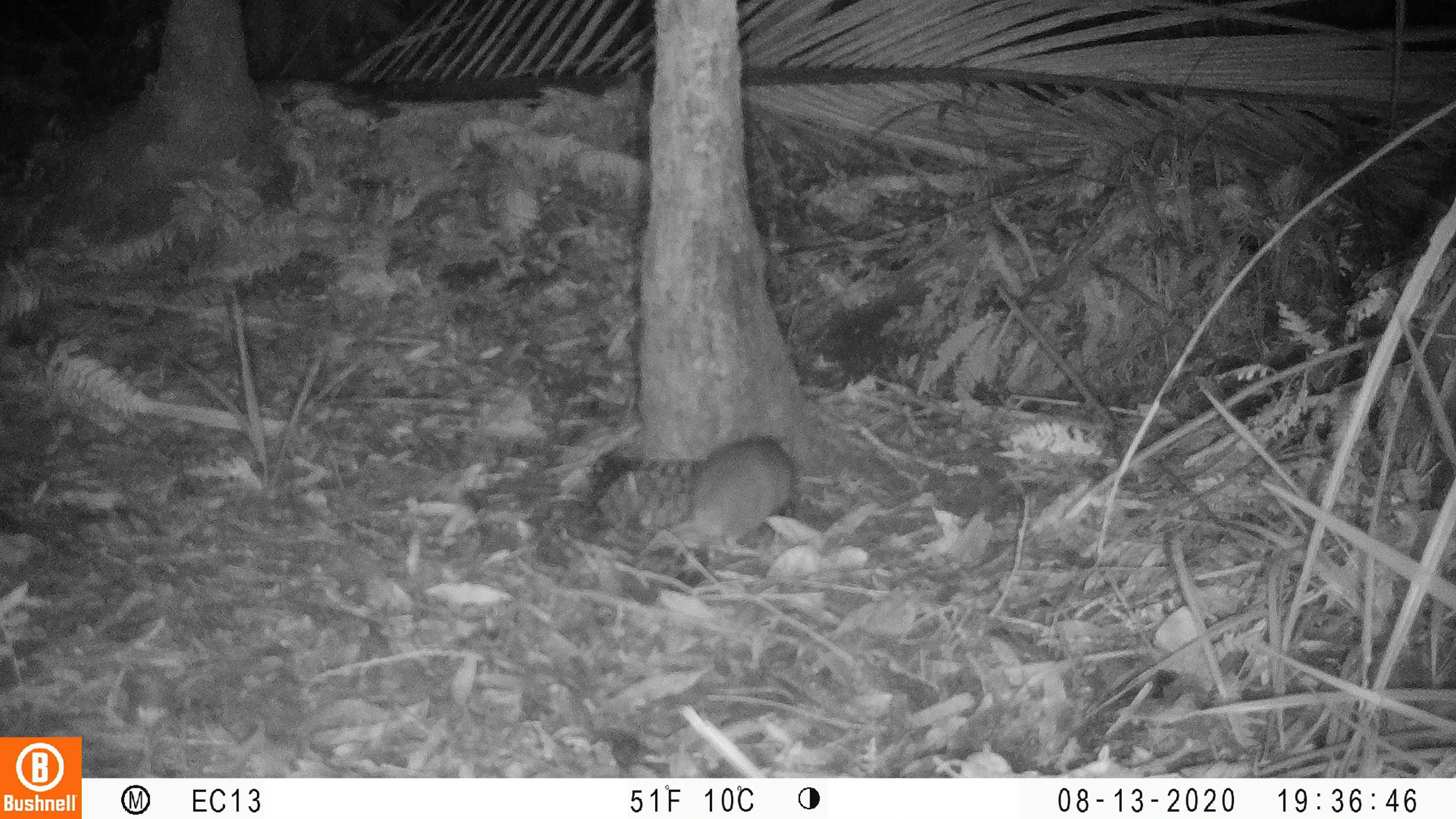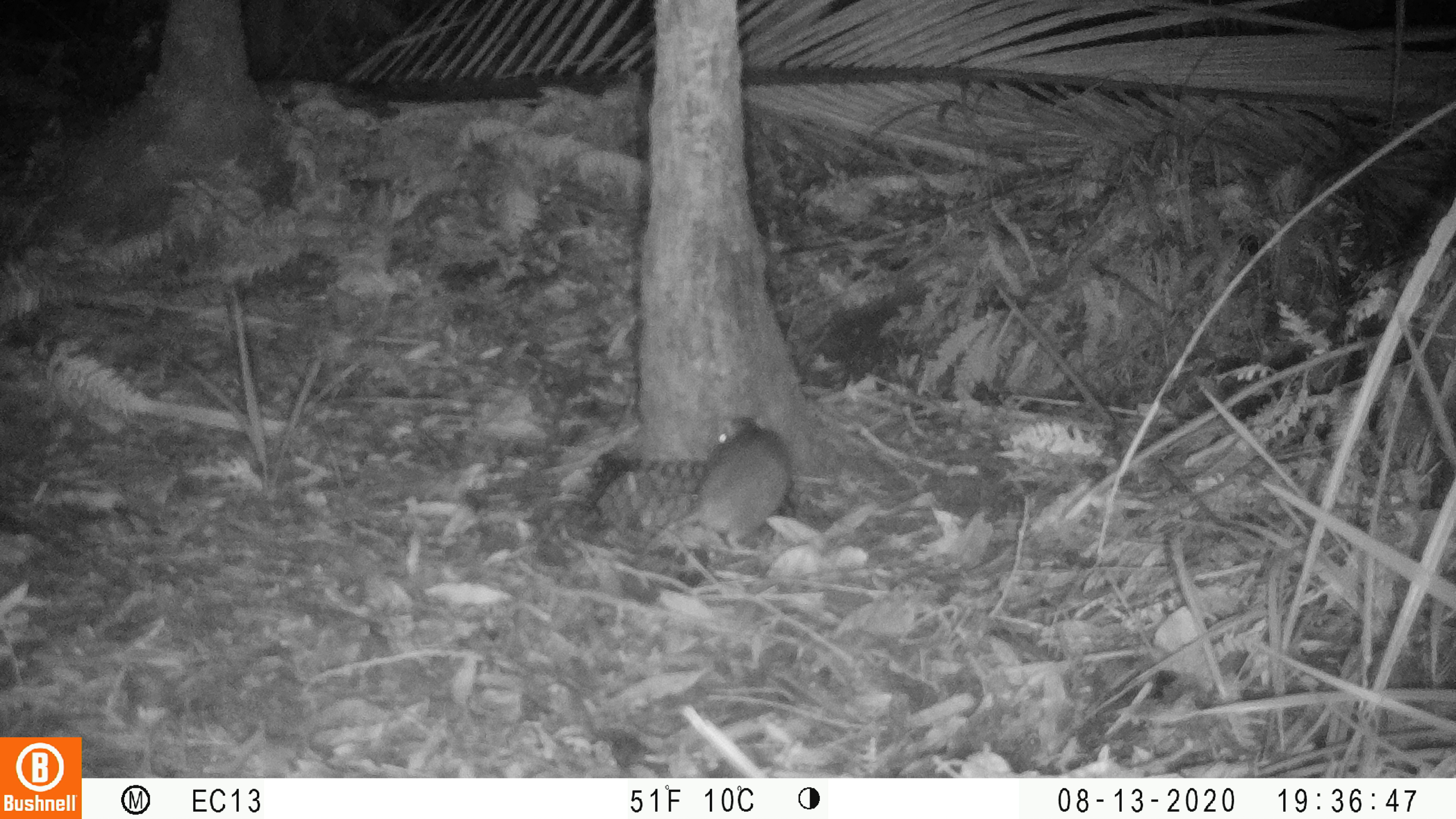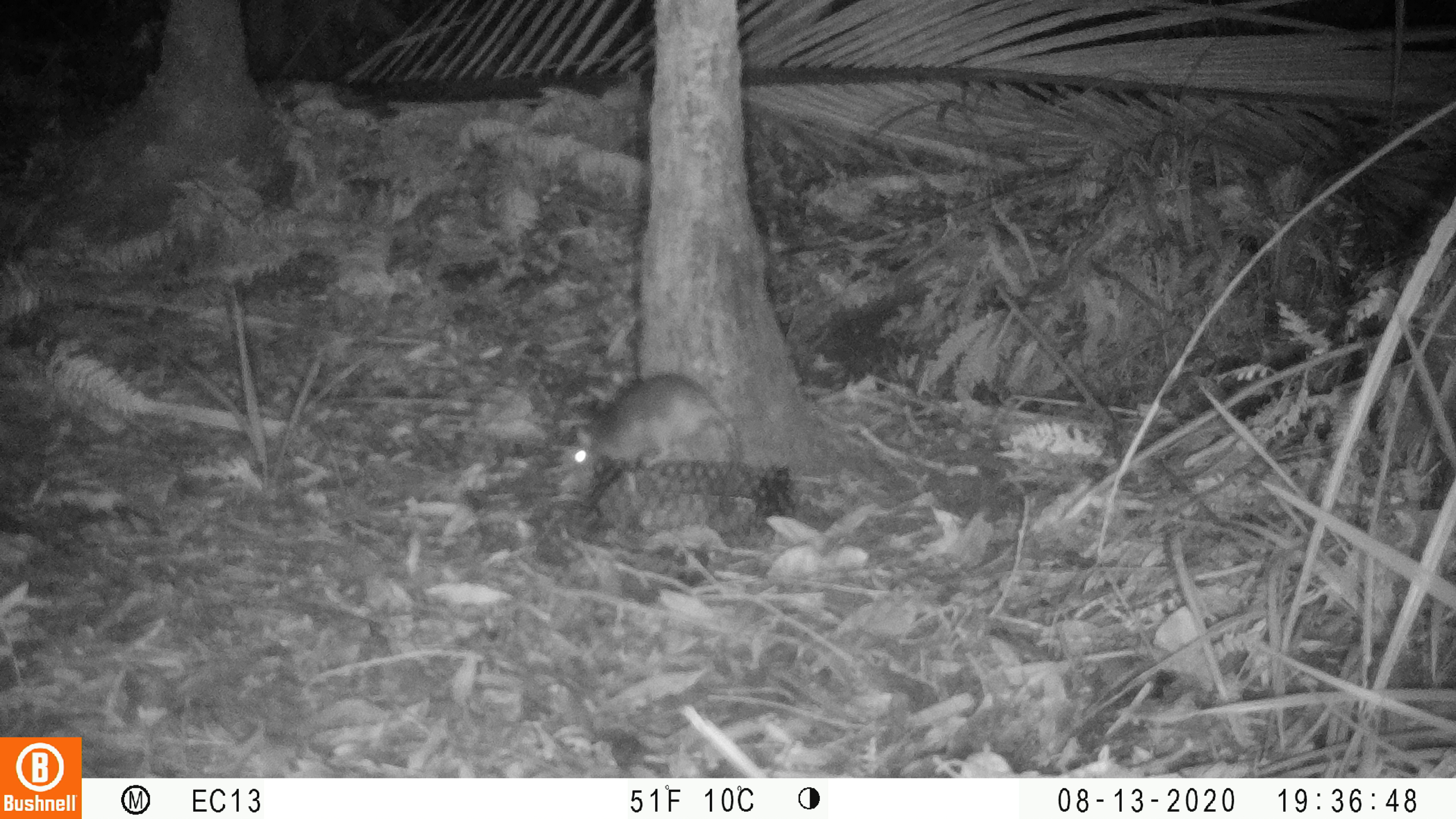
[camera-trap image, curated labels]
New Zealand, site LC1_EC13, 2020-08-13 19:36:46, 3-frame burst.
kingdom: Animalia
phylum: Chordata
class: Mammalia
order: Rodentia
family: Muridae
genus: Rattus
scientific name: Rattus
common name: rat